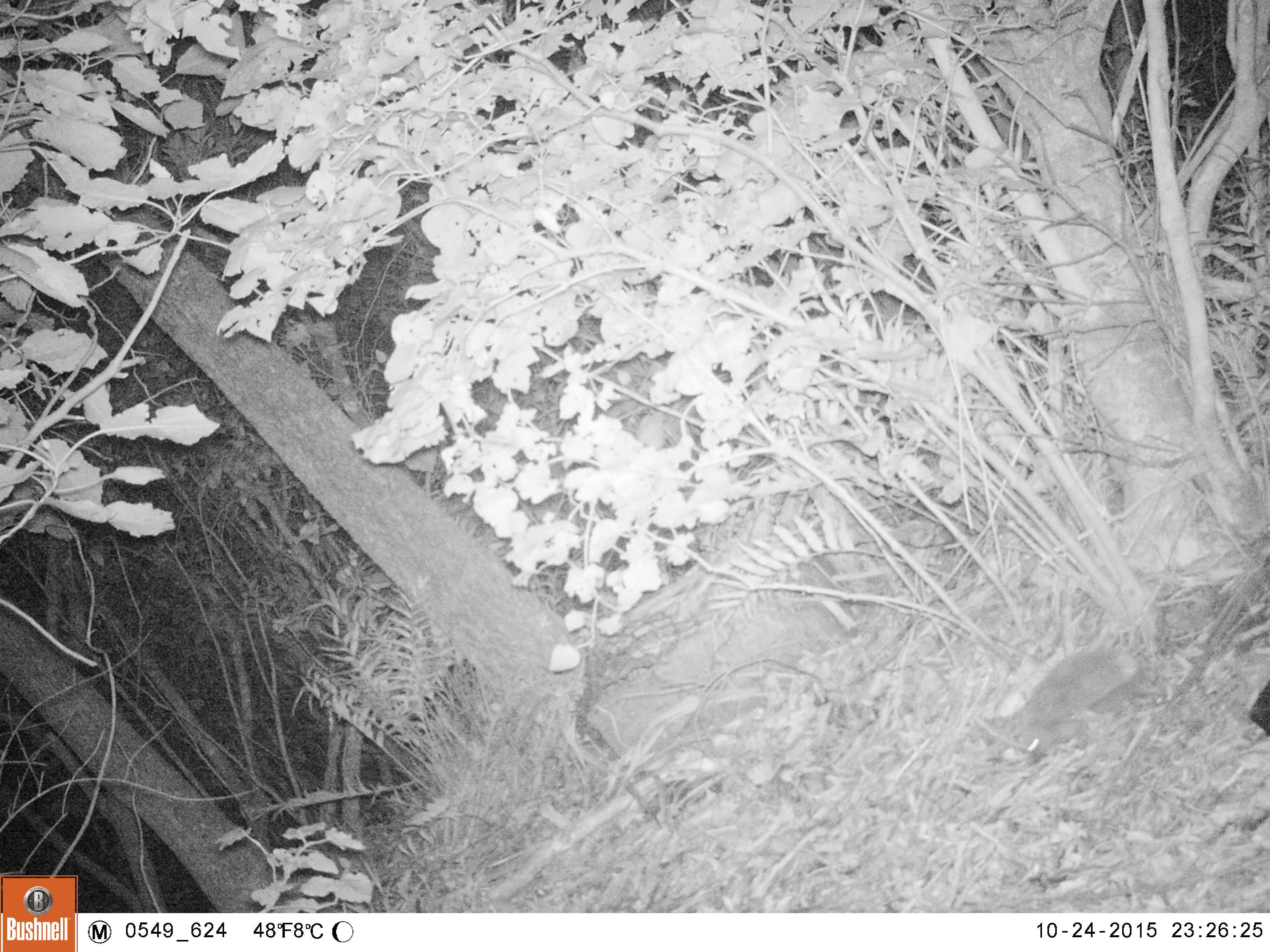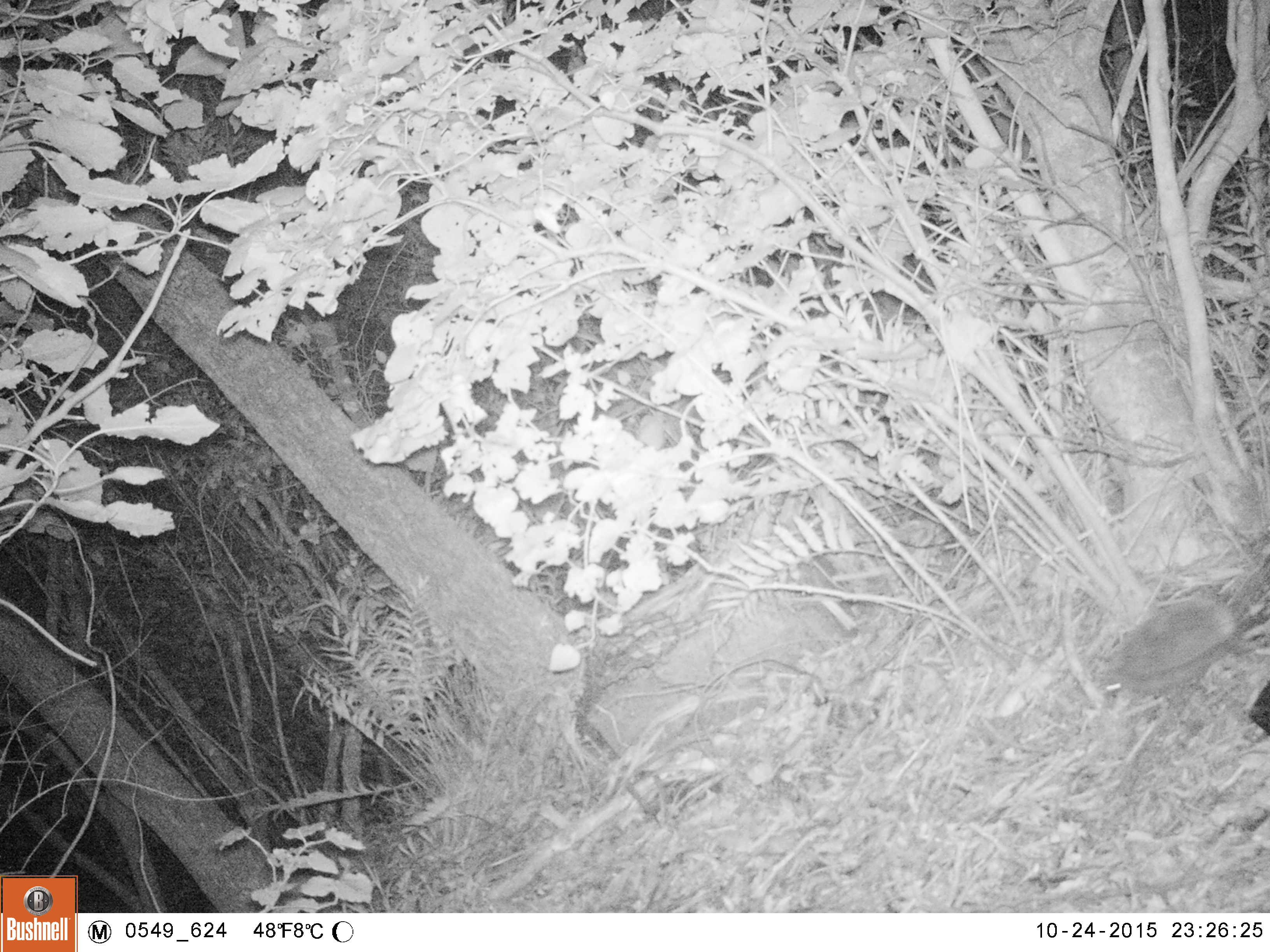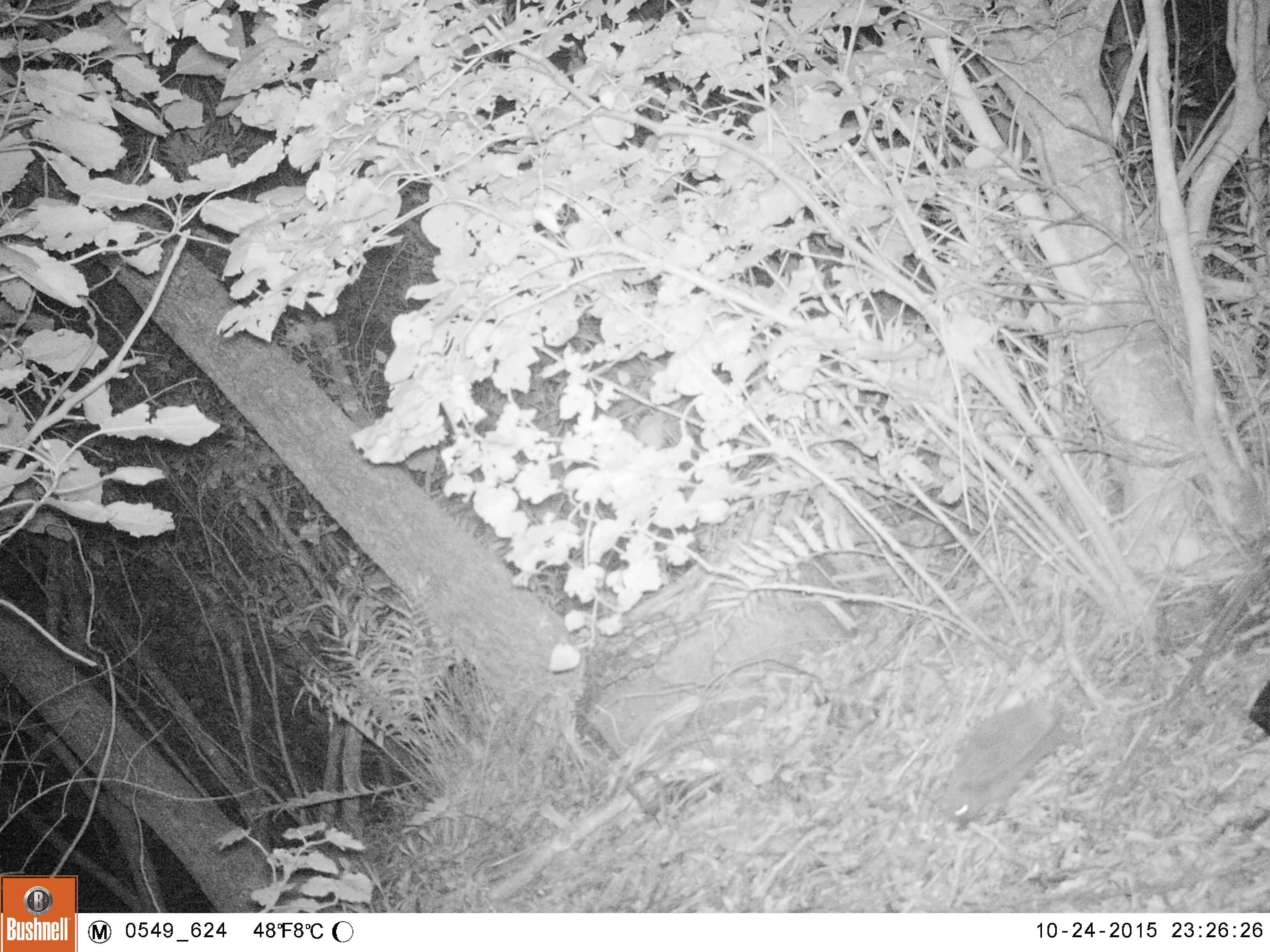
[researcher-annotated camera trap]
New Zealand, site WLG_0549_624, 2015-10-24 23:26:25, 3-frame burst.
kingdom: Animalia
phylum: Chordata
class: Mammalia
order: Eulipotyphla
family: Erinaceidae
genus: Erinaceus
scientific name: Erinaceus europaeus europaeus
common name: european hedgehog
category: hedgehog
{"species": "hedgehog (european hedgehog) (Erinaceus europaeus europaeus)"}